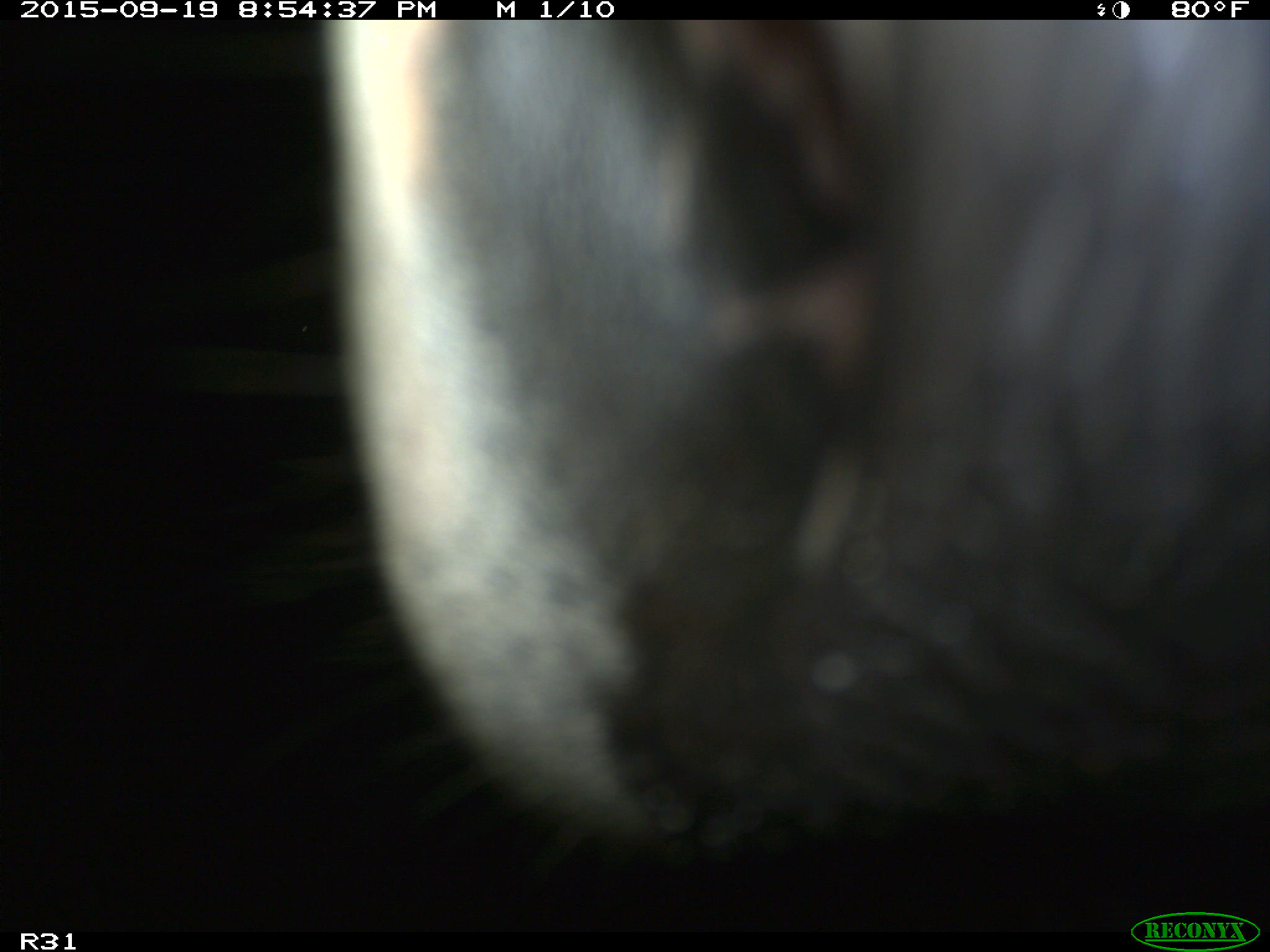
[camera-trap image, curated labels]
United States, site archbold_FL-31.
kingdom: Animalia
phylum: Chordata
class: Mammalia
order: Artiodactyla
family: Bovidae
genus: Bos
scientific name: Bos taurus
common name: domestic cow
Bos taurus (domestic cow).